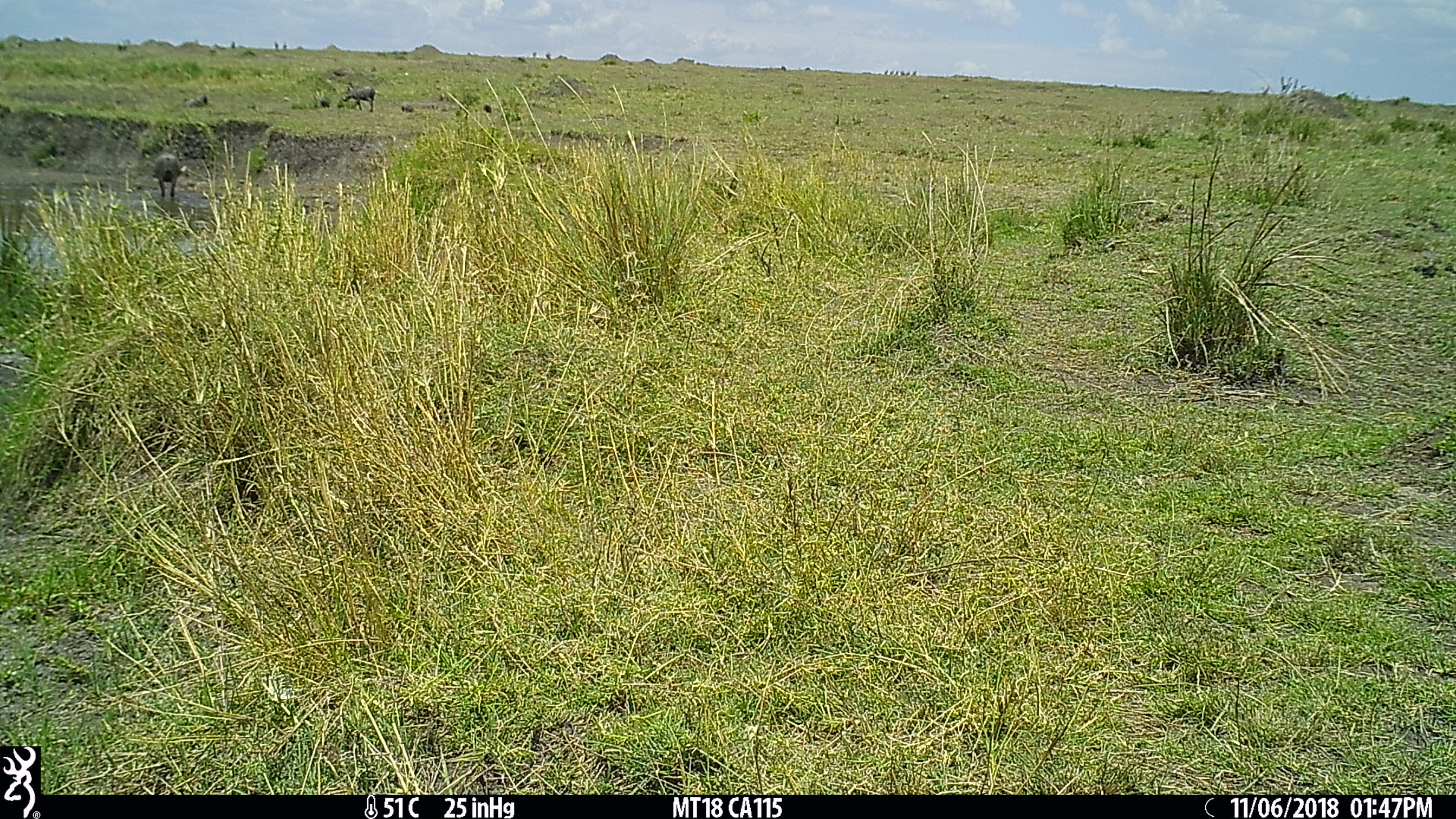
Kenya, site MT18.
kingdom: Animalia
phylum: Chordata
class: Mammalia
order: Artiodactyla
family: Suidae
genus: Phacochoerus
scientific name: Phacochoerus africanus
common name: common warthog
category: warthog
Warthog (common warthog) (Phacochoerus africanus).